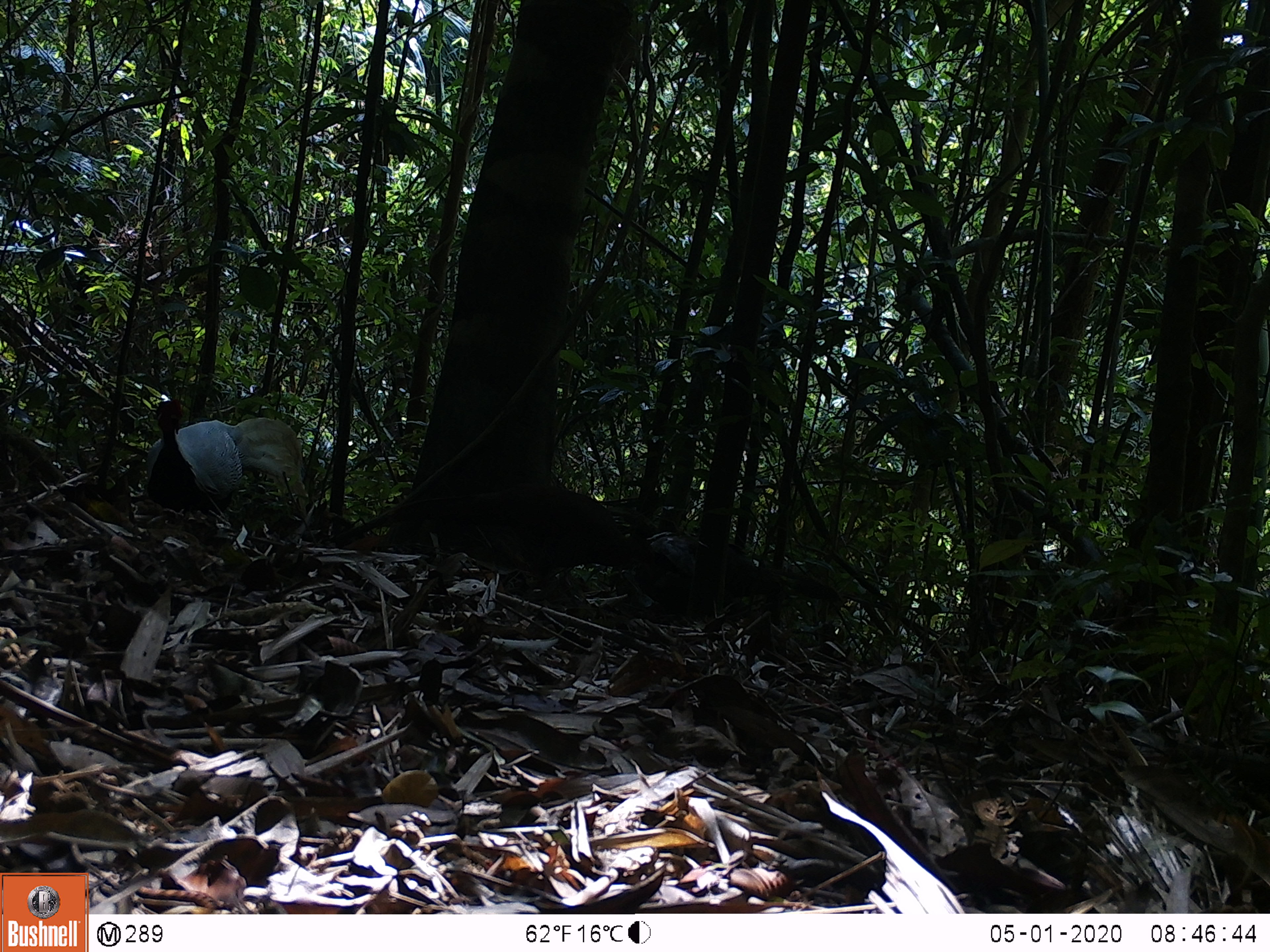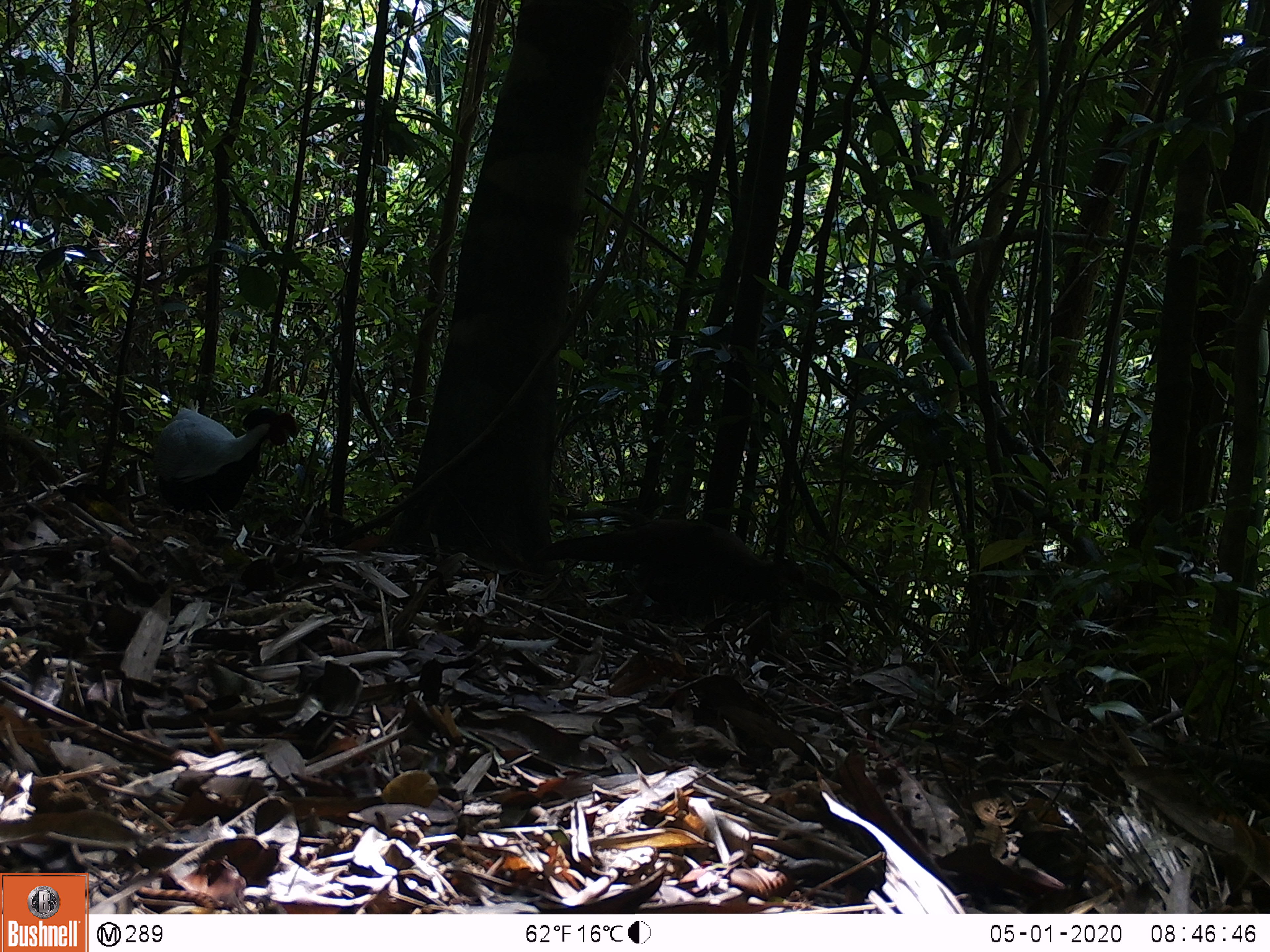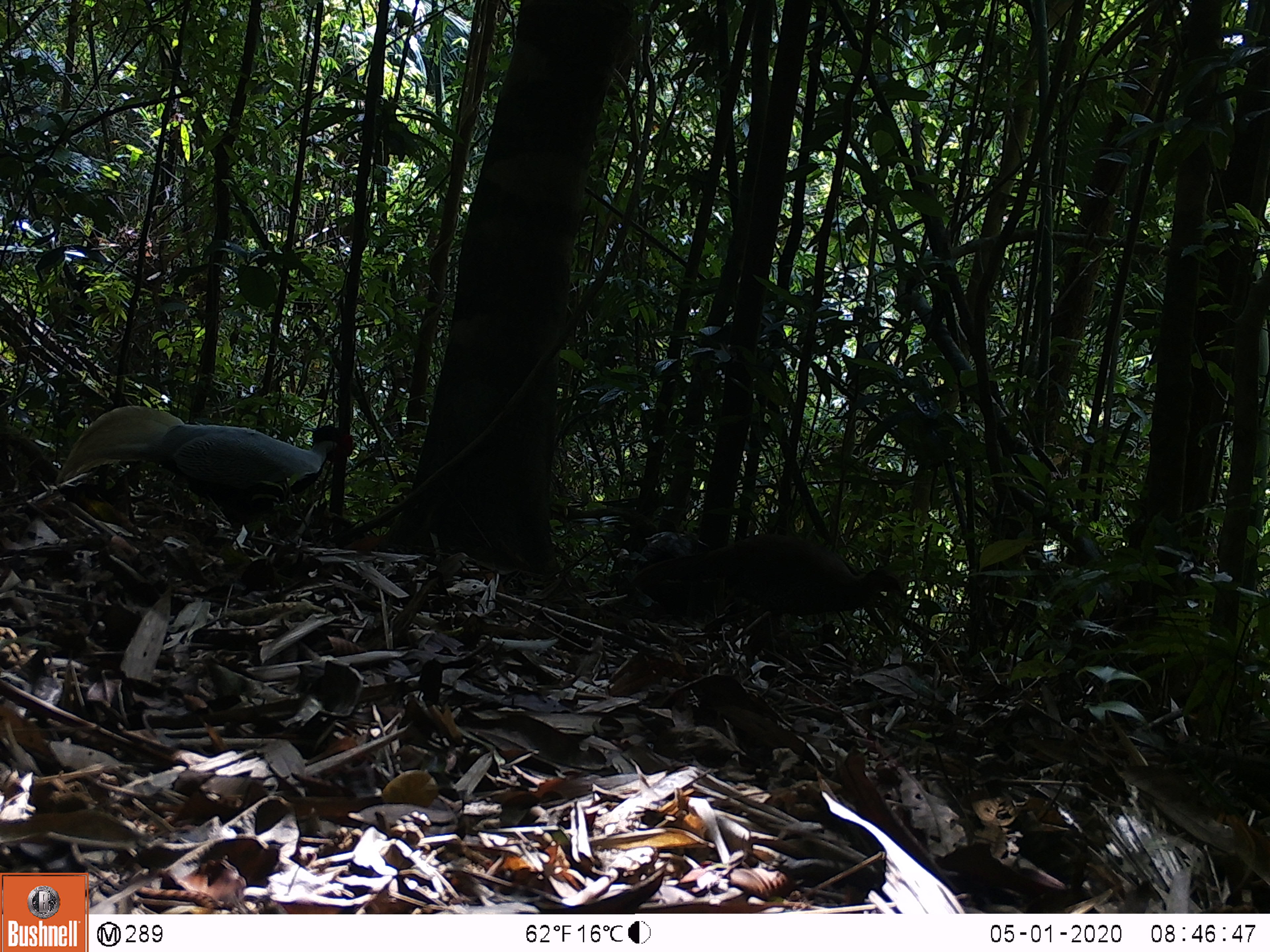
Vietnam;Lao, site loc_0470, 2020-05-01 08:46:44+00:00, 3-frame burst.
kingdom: Animalia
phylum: Chordata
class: Aves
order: Galliformes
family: Phasianidae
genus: Lophura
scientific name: Lophura nycthemera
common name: silver pheasant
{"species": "silver pheasant (Lophura nycthemera)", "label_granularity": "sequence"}